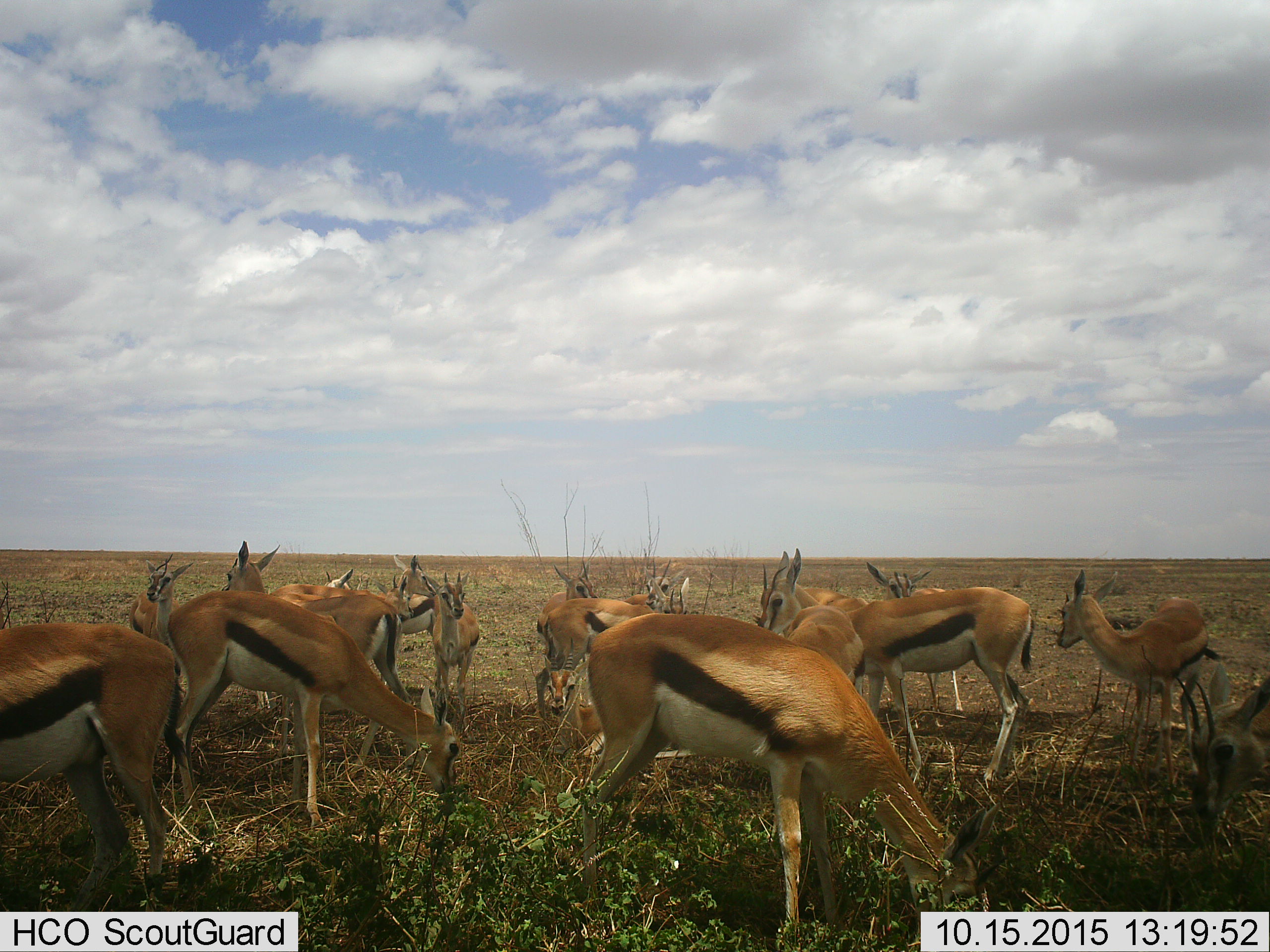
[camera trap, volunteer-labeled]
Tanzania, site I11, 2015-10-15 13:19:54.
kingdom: Animalia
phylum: Chordata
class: Mammalia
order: Artiodactyla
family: Bovidae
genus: Eudorcas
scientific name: Eudorcas thomsonii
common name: thomson's gazelle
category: gazellethomsons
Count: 11-50.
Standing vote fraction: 80%.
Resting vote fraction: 20%.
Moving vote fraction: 20%.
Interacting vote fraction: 30%.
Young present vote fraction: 10%.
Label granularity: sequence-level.